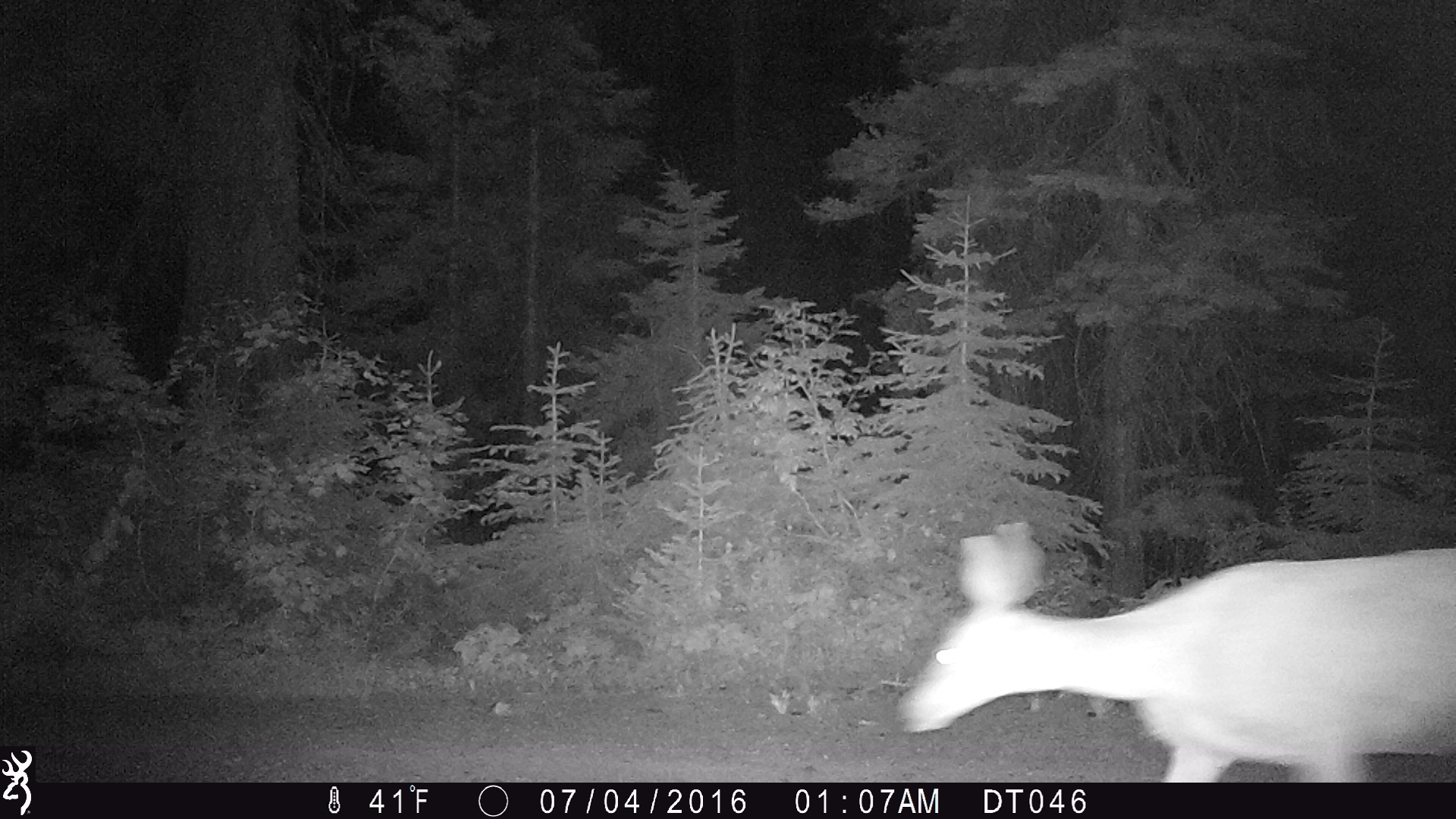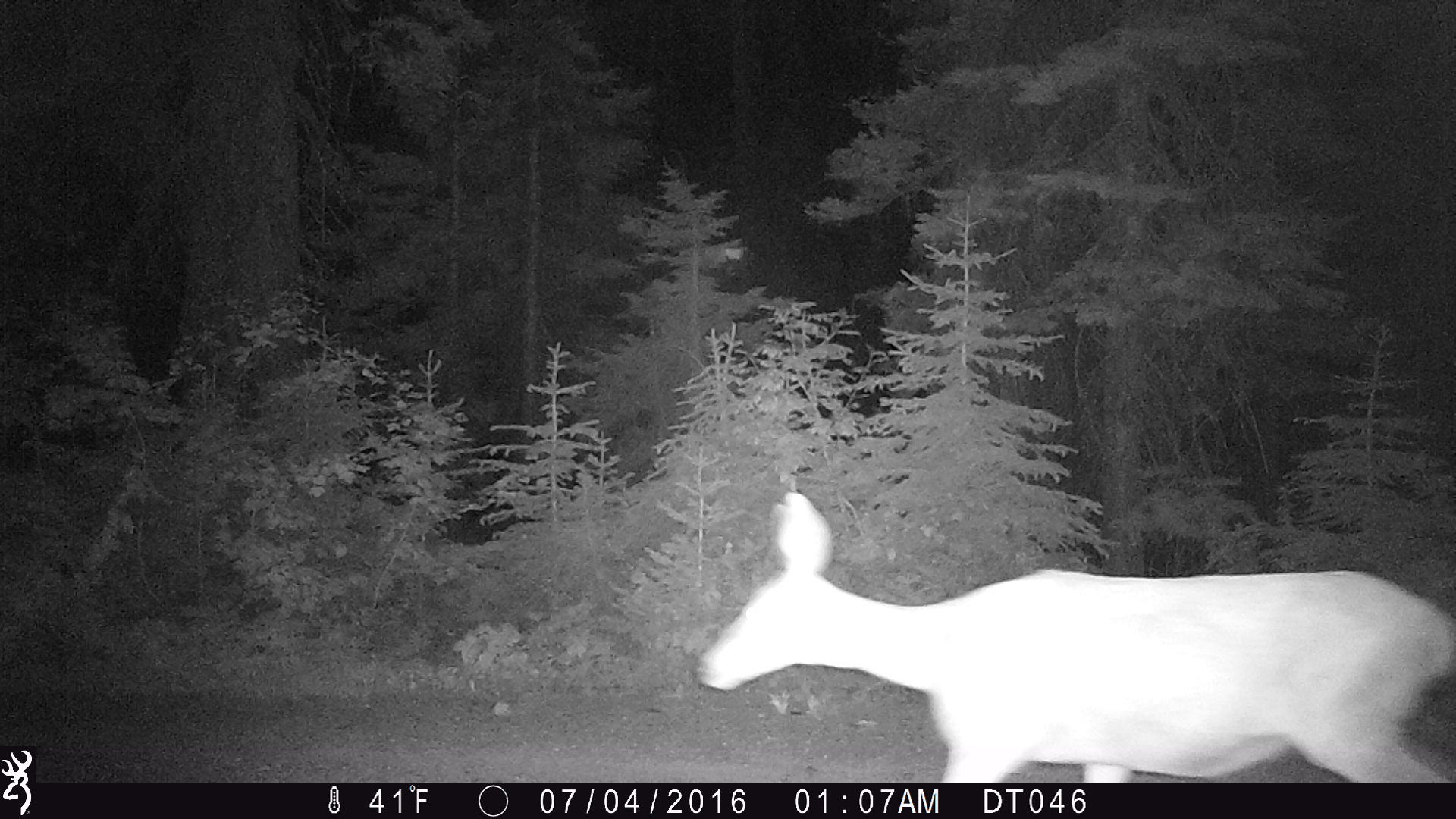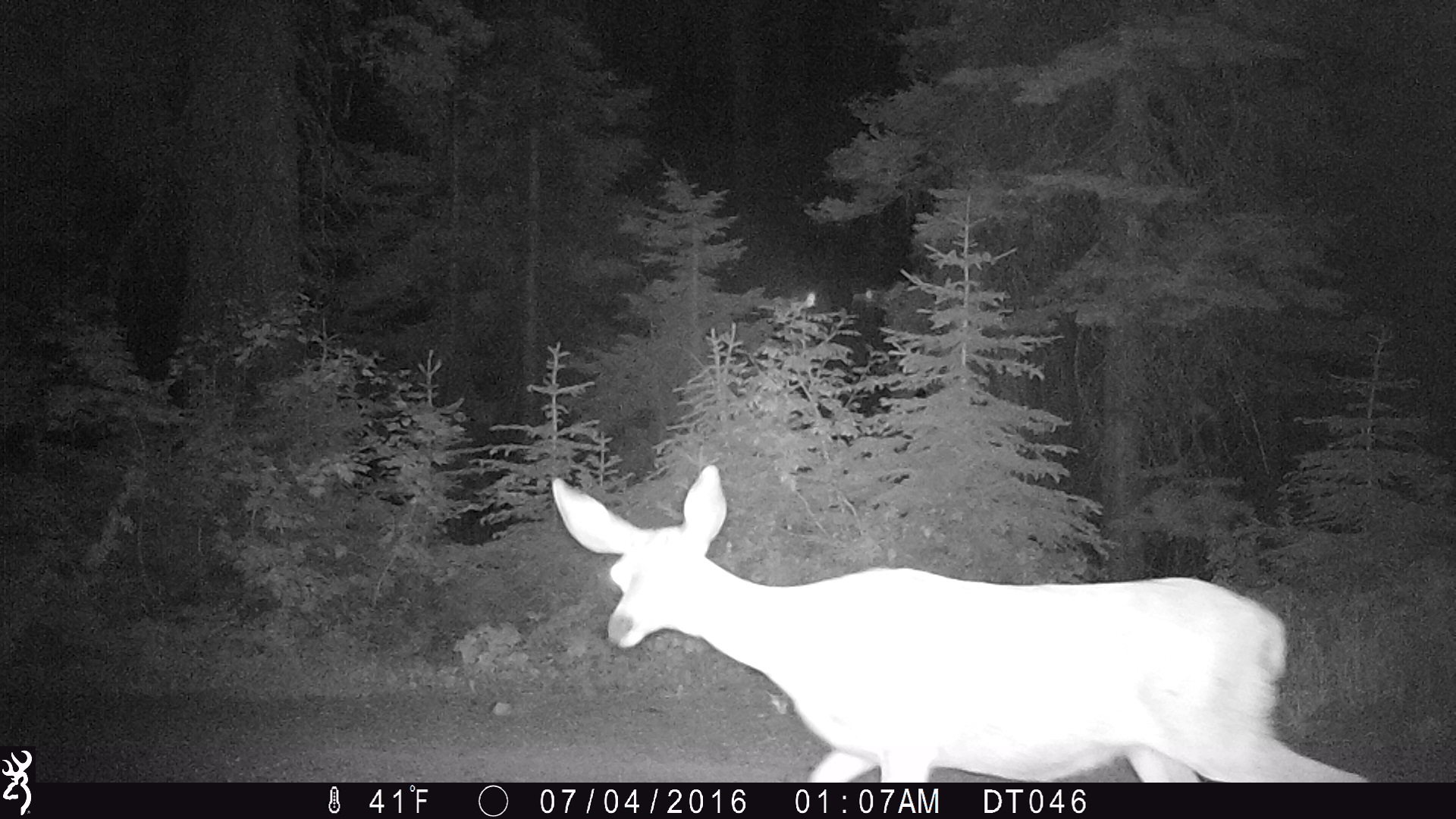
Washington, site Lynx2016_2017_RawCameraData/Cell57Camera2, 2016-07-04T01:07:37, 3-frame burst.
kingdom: Animalia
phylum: Chordata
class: Mammalia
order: Artiodactyla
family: Cervidae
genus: Odocoileus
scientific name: Odocoileus hemionus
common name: mule deer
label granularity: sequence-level